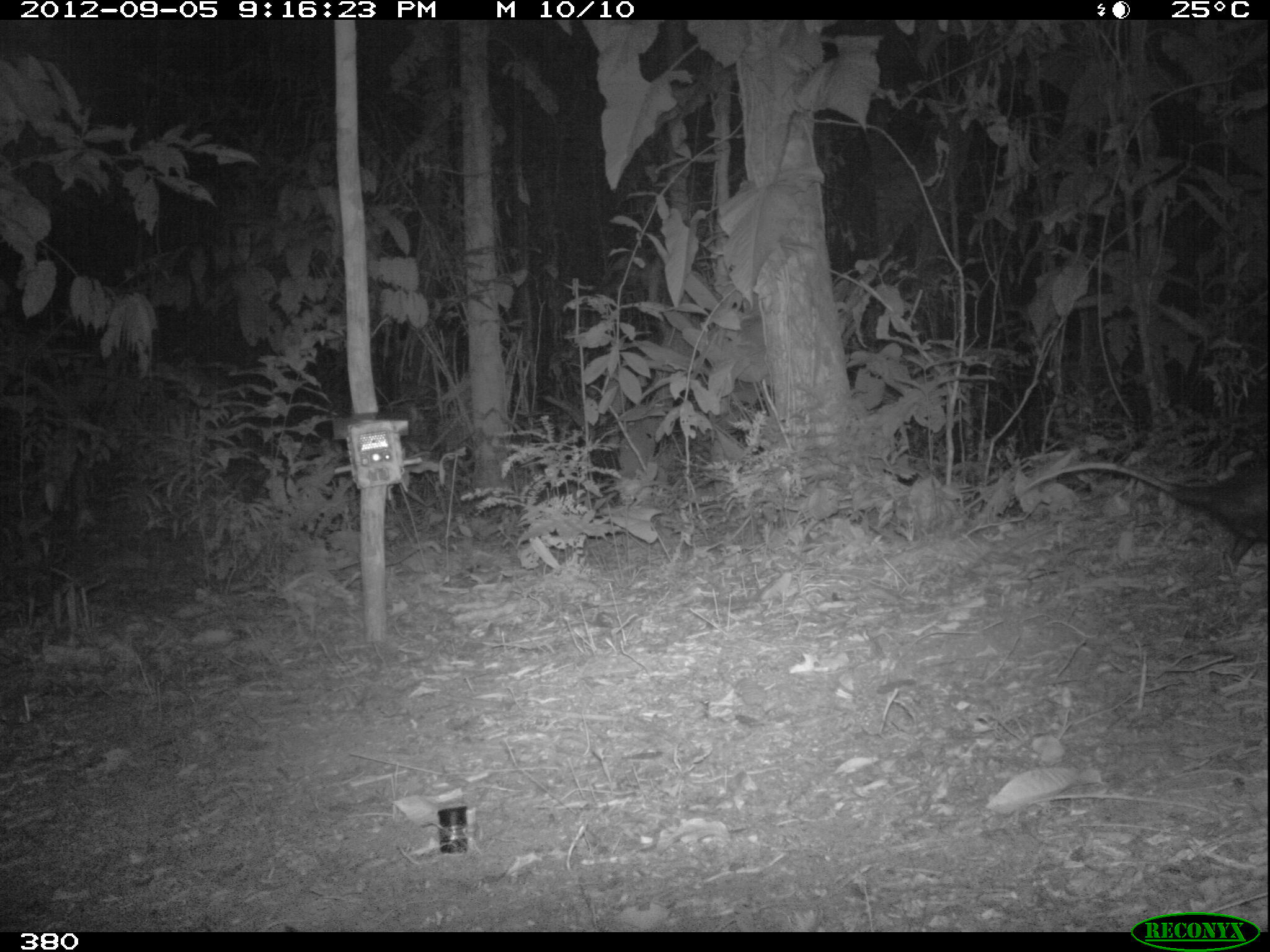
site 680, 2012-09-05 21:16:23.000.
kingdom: Animalia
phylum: Chordata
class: Mammalia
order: Didelphimorphia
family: Didelphidae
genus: Didelphis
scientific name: Didelphis marsupialis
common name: southern opossum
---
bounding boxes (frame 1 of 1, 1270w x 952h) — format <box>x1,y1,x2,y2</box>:
didelphis marsupialis: <box>1019,458,1267,577</box>